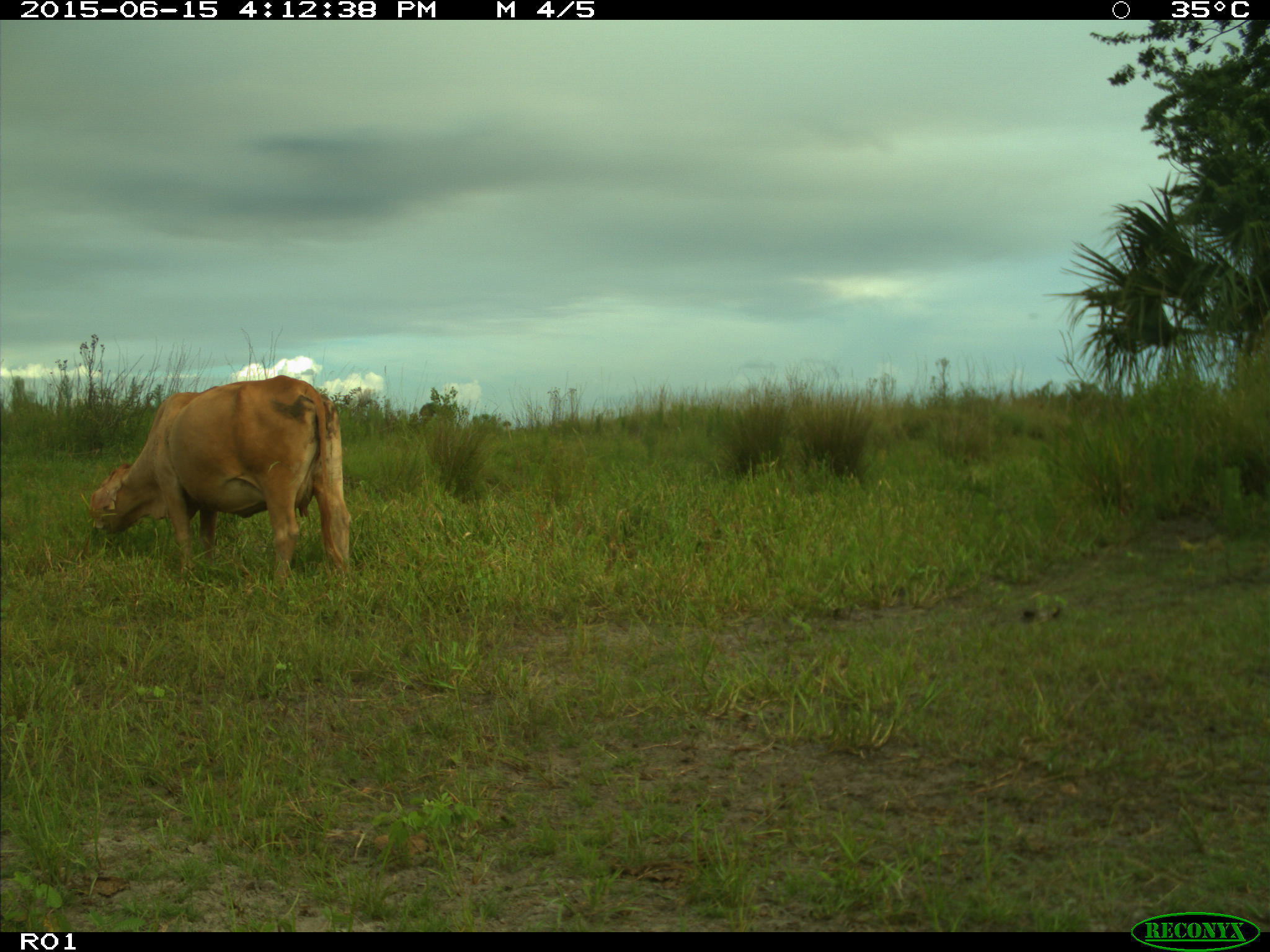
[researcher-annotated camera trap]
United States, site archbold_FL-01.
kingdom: Animalia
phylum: Chordata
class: Mammalia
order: Artiodactyla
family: Bovidae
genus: Bos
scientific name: Bos taurus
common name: domestic cow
Bos taurus (domestic cow).